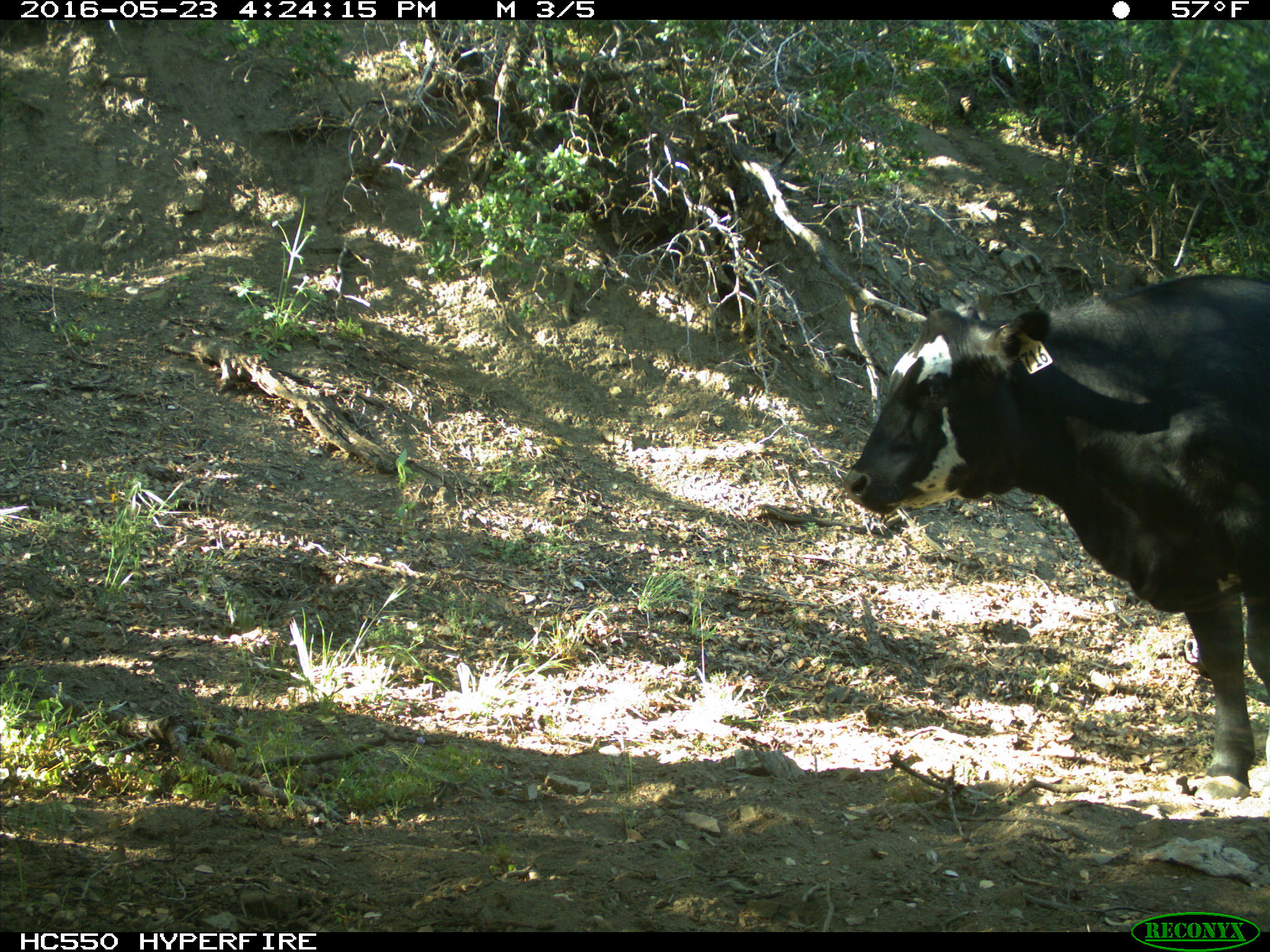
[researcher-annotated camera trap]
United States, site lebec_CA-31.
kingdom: Animalia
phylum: Chordata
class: Mammalia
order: Artiodactyla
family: Bovidae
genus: Bos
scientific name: Bos taurus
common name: domestic cow